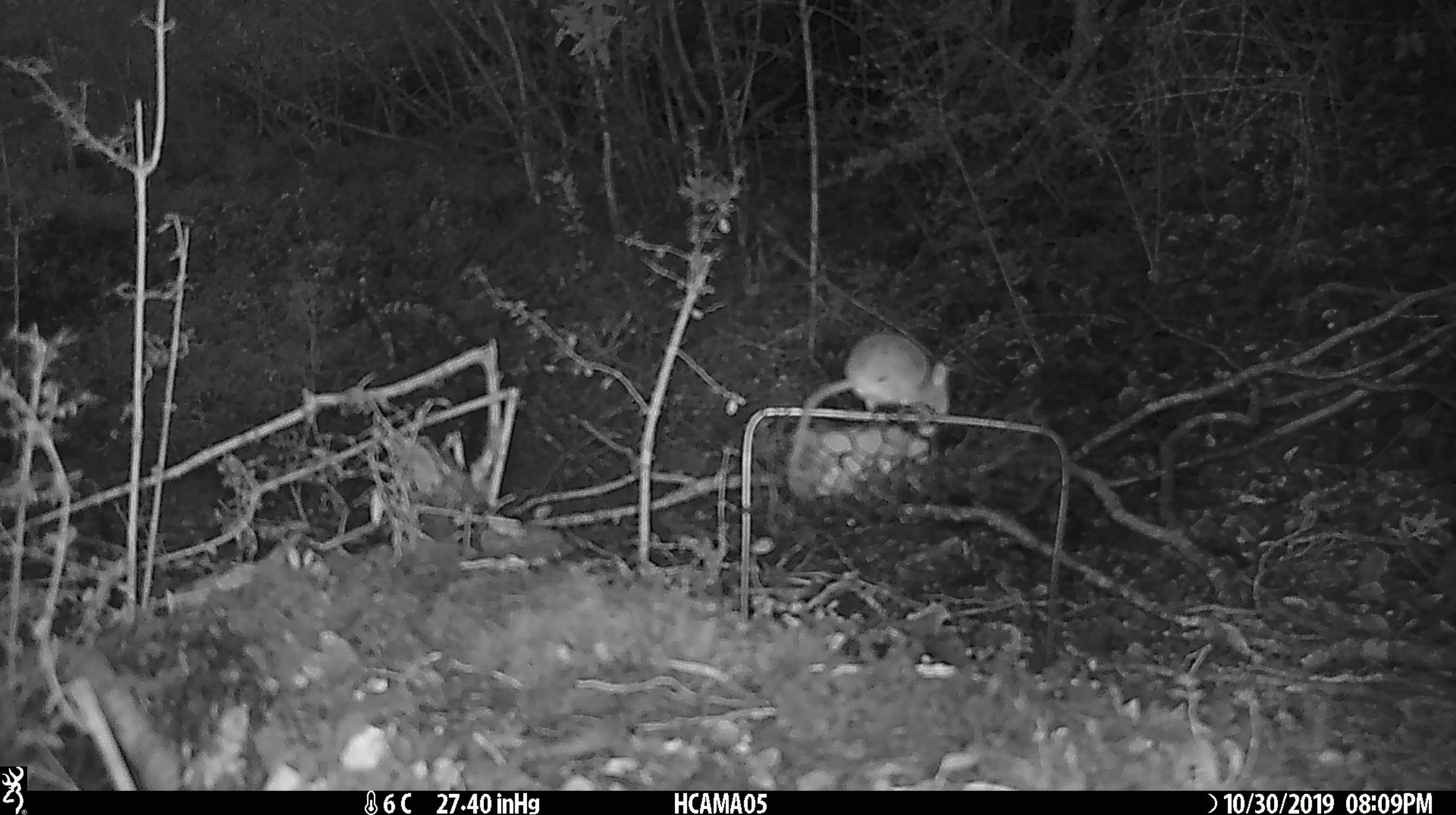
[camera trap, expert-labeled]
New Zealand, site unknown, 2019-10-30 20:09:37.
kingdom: Animalia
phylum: Chordata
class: Mammalia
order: Rodentia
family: Muridae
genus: Mus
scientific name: Mus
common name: mouse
Mouse (Mus).